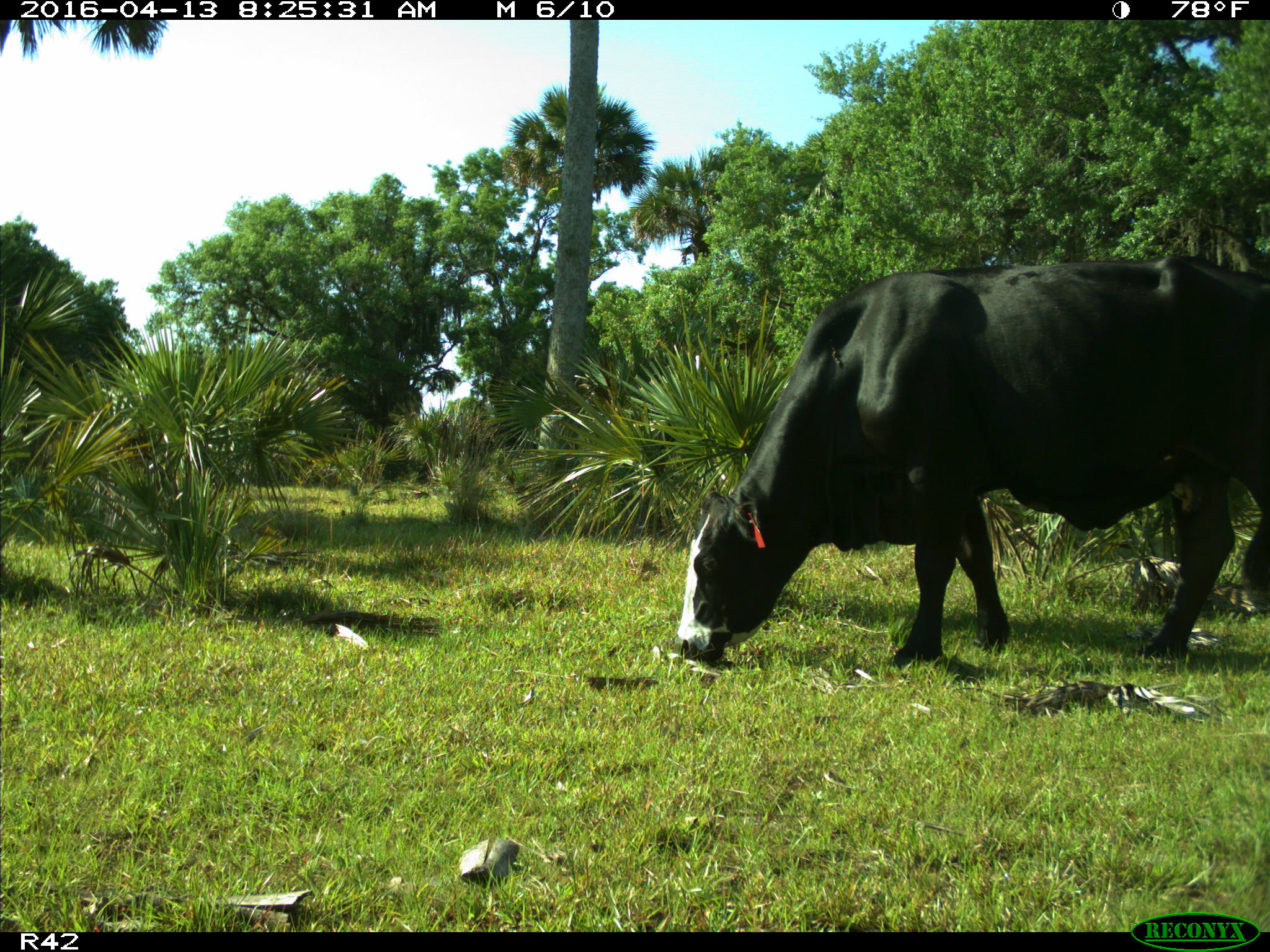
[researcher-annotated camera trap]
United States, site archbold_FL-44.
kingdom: Animalia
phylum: Chordata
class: Mammalia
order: Artiodactyla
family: Bovidae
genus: Bos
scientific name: Bos taurus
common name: domestic cow